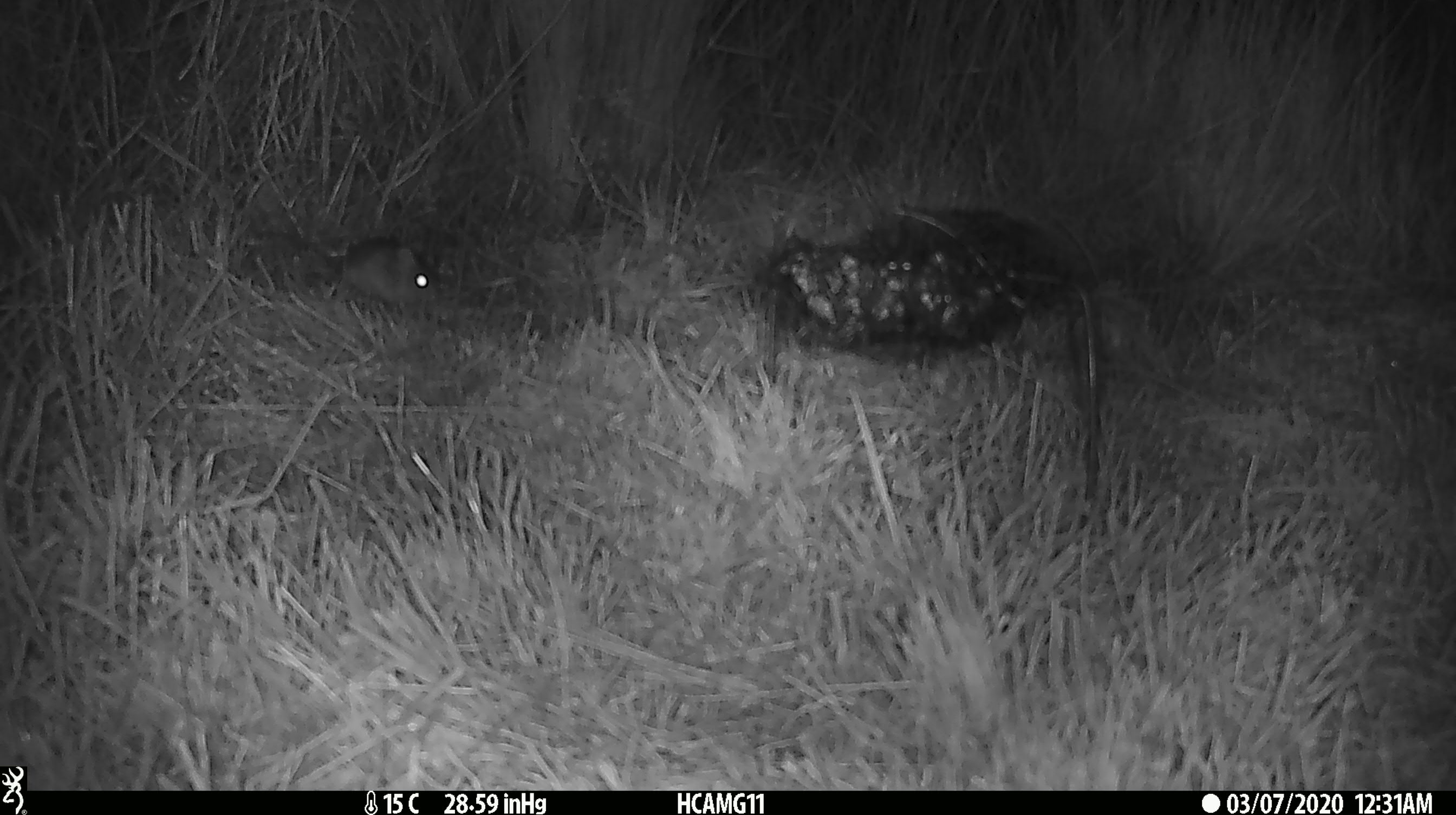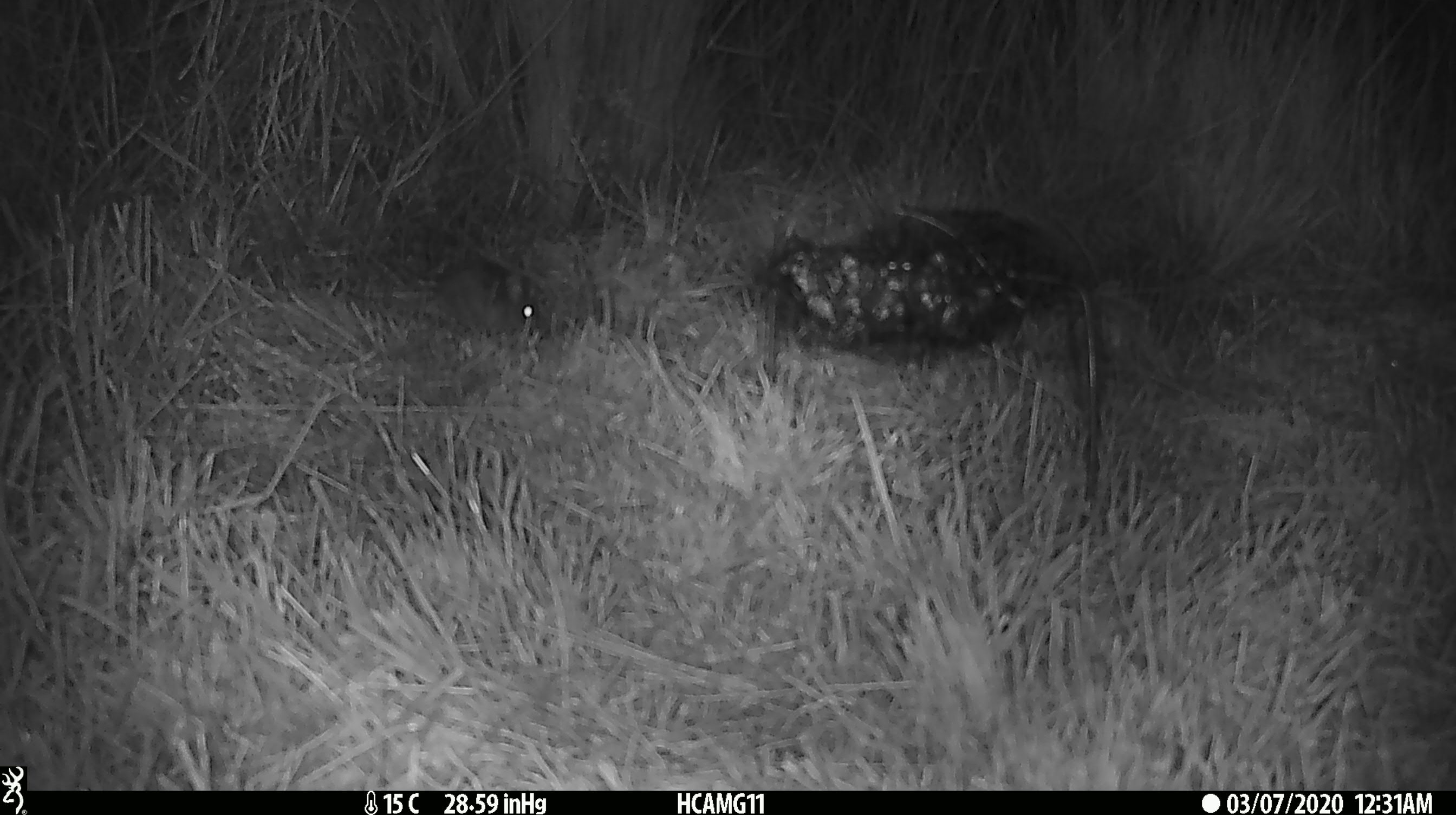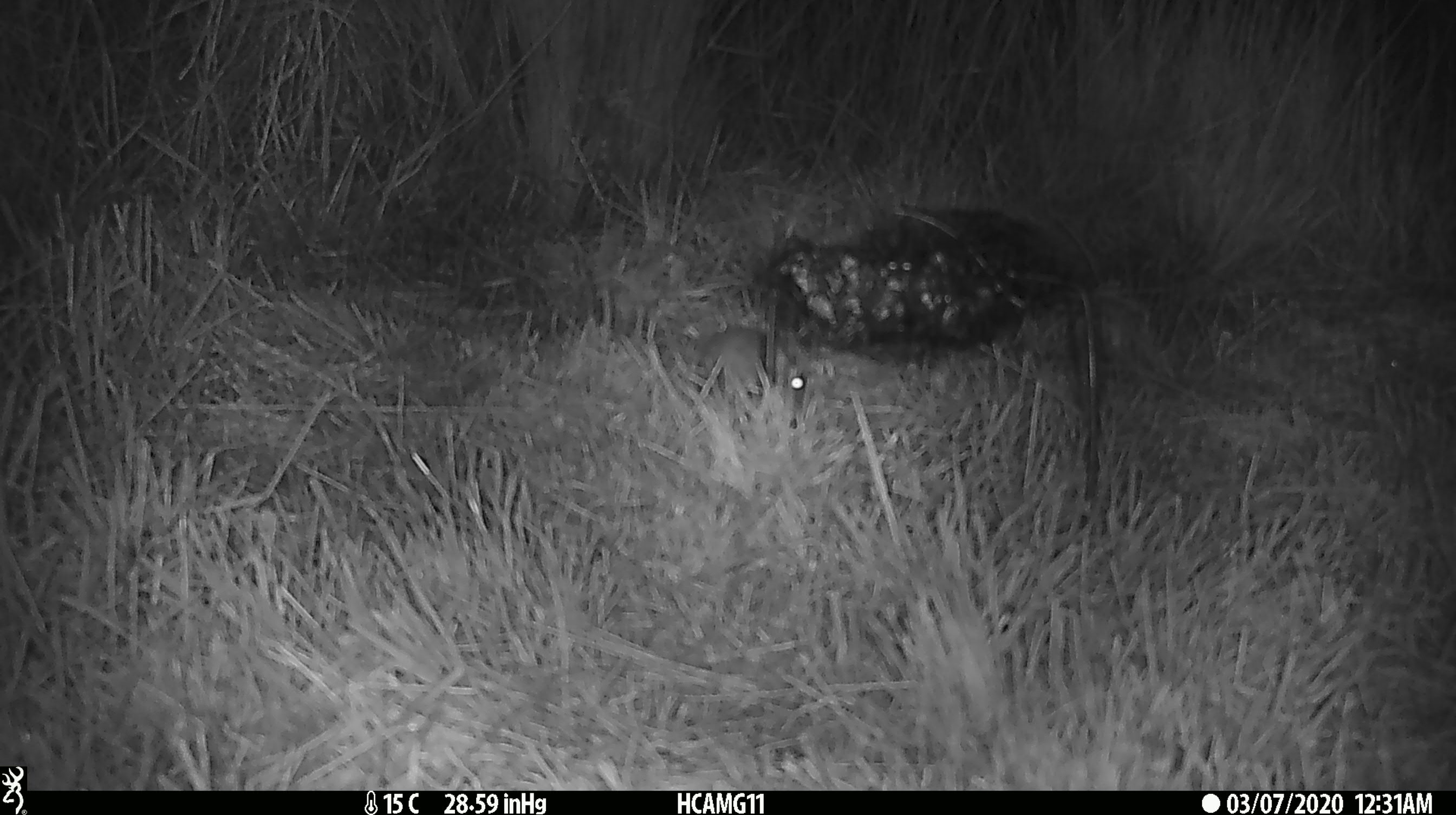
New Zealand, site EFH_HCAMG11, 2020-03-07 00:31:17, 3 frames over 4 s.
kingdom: Animalia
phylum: Chordata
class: Mammalia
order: Rodentia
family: Muridae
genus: Mus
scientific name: Mus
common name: mouse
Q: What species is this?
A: Mouse (Mus).